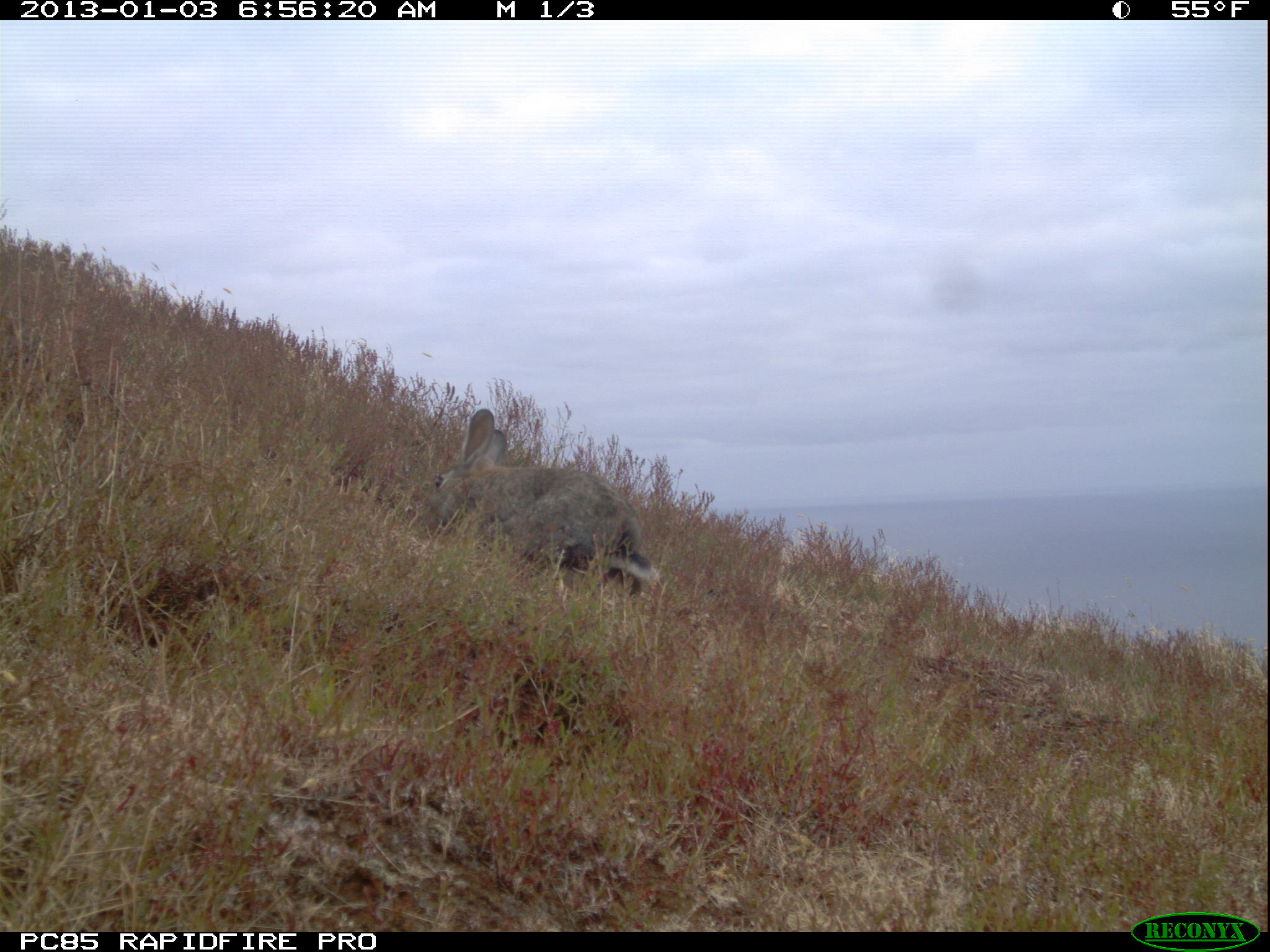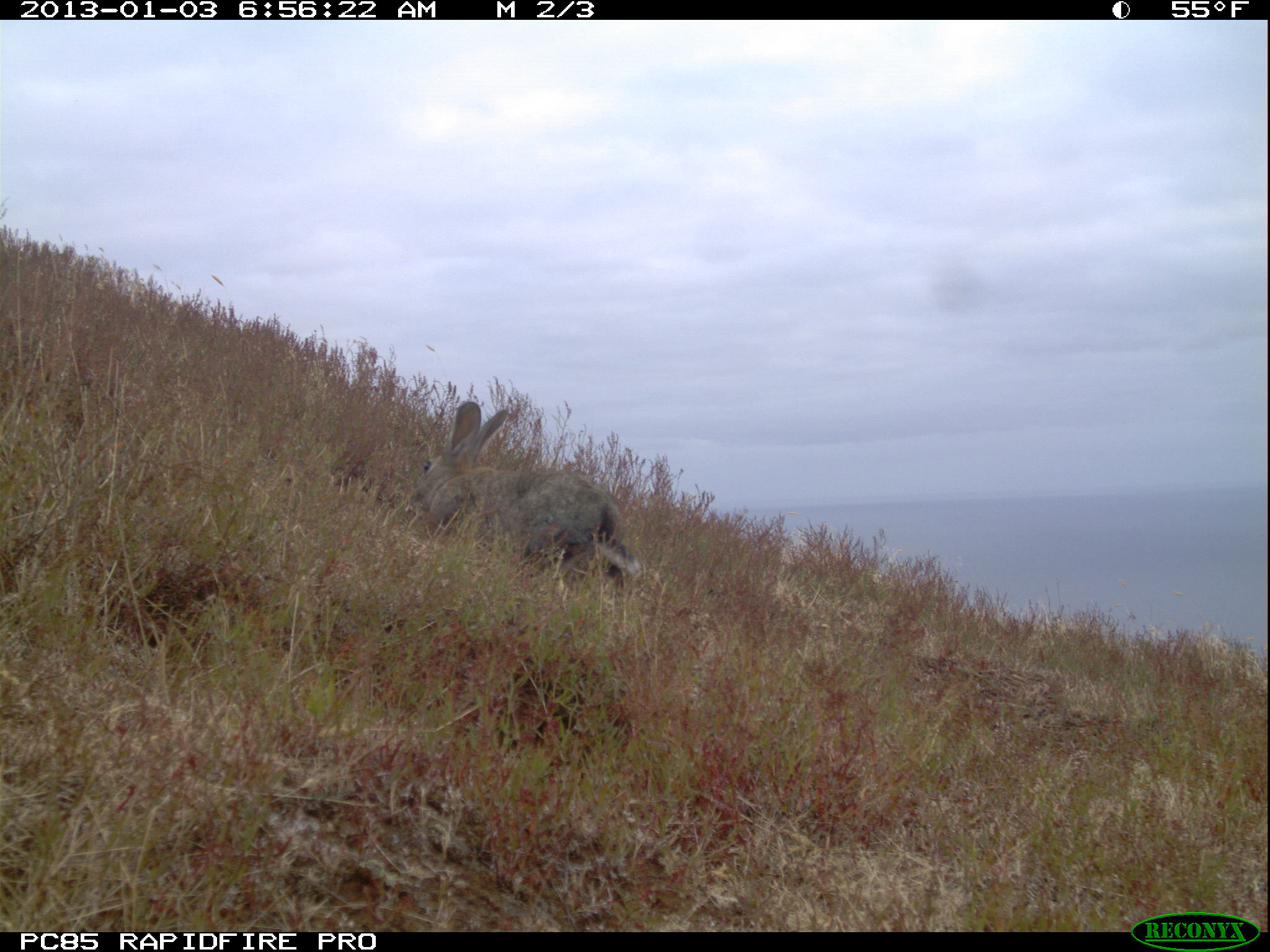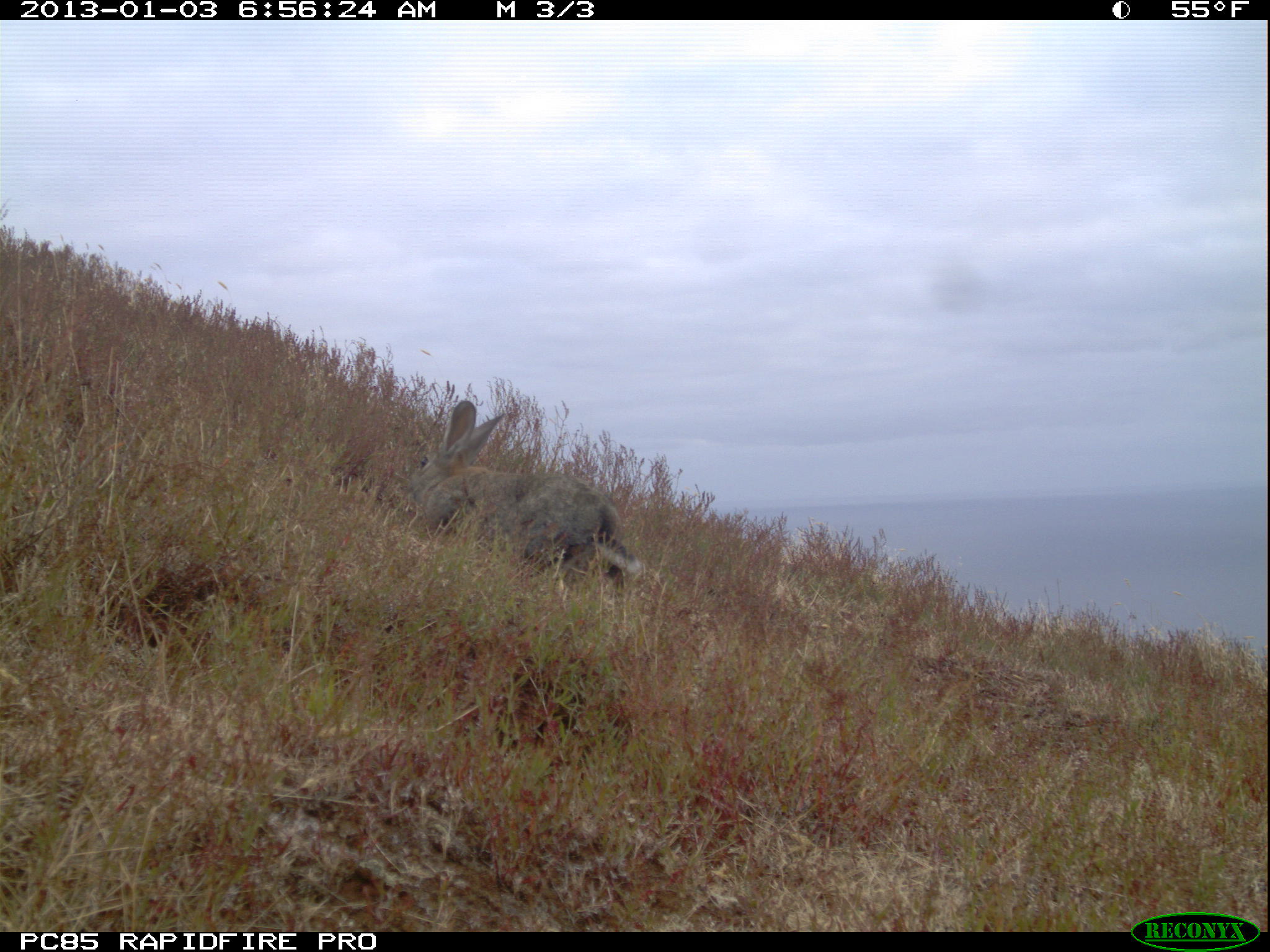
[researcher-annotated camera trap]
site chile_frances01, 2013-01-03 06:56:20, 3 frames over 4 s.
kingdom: Animalia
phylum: Chordata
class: Mammalia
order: Lagomorpha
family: Leporidae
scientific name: Leporidae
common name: rabbits and hares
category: rabbit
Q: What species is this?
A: Rabbit (rabbits and hares) (Leporidae).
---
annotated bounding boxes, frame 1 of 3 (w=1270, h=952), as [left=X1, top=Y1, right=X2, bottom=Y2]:
rabbit: [left=422, top=407, right=654, bottom=602]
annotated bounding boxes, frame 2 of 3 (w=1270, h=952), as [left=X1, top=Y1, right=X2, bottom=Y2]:
rabbit: [left=409, top=399, right=633, bottom=598]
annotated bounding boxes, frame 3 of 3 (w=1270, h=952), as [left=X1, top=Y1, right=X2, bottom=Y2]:
rabbit: [left=398, top=398, right=638, bottom=603]